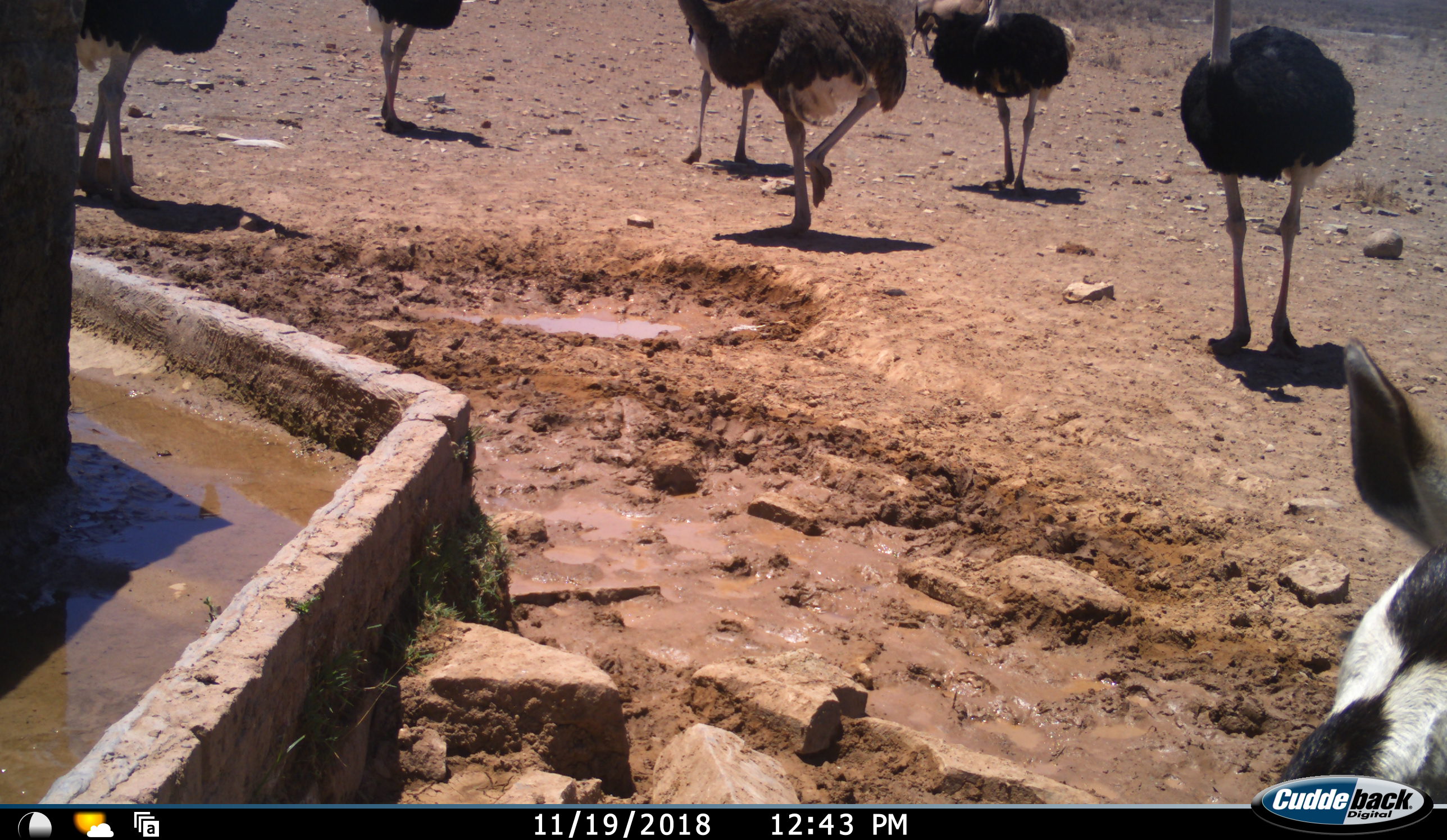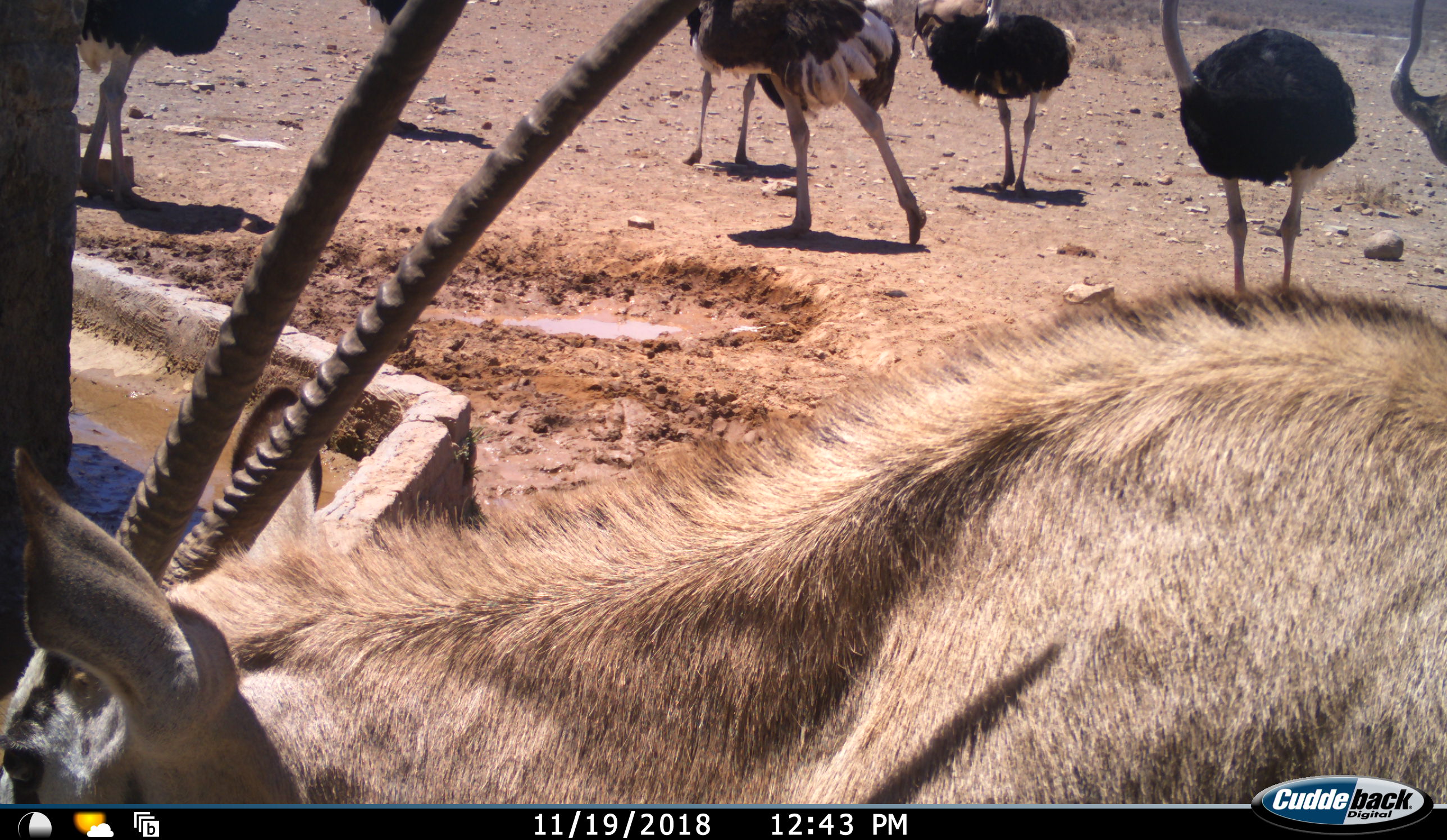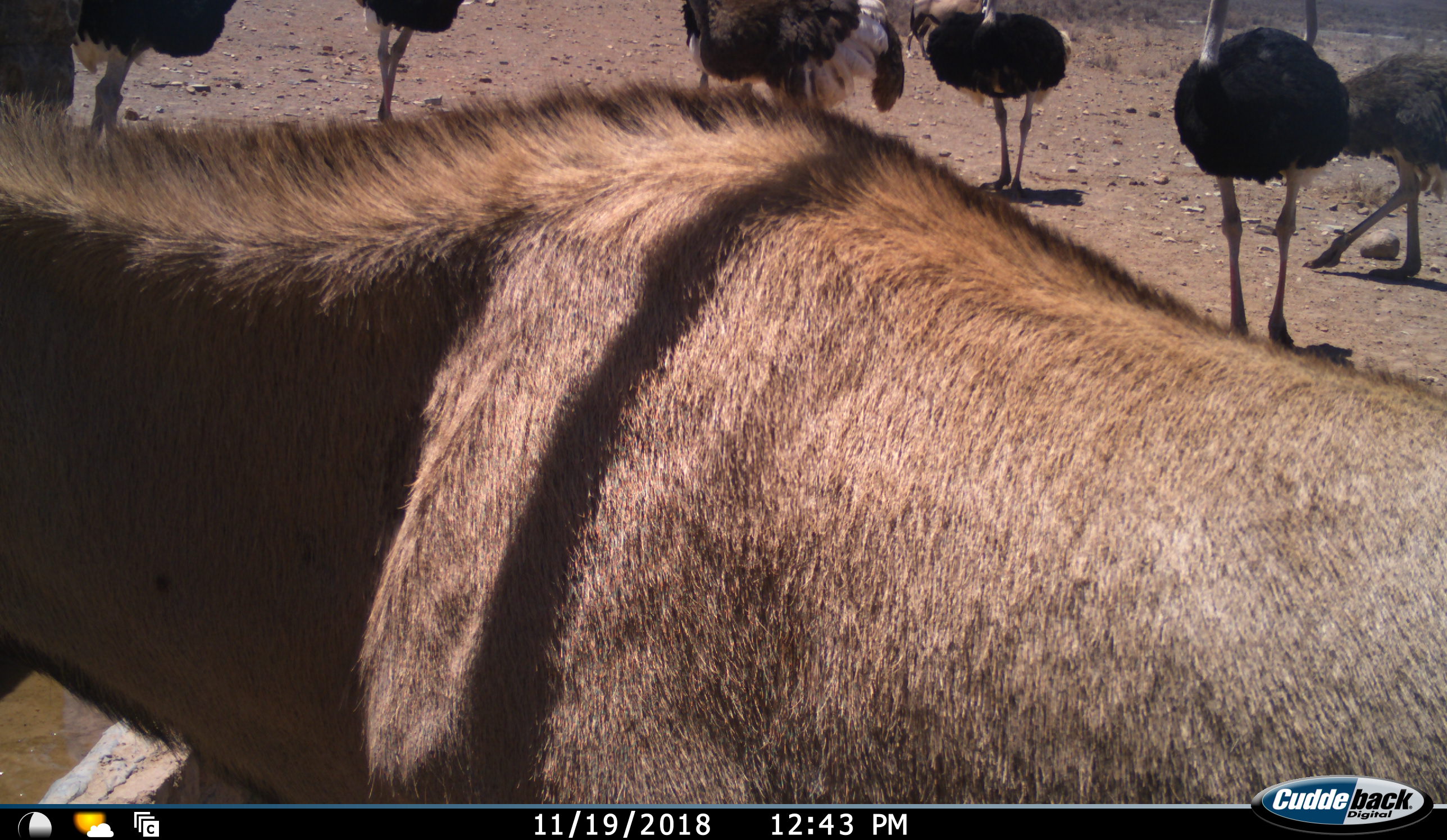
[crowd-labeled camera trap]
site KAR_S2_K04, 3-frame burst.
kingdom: Animalia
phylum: Chordata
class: Mammalia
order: Artiodactyla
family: Bovidae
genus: Oryx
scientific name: Oryx gazella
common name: gemsbok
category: oryx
Oryx (gemsbok) (Oryx gazella), count 2. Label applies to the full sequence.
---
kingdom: Animalia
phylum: Chordata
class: Aves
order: Struthioniformes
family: Struthionidae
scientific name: Struthionidae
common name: ostrich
Ostrich (Struthionidae), count 7. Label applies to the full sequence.